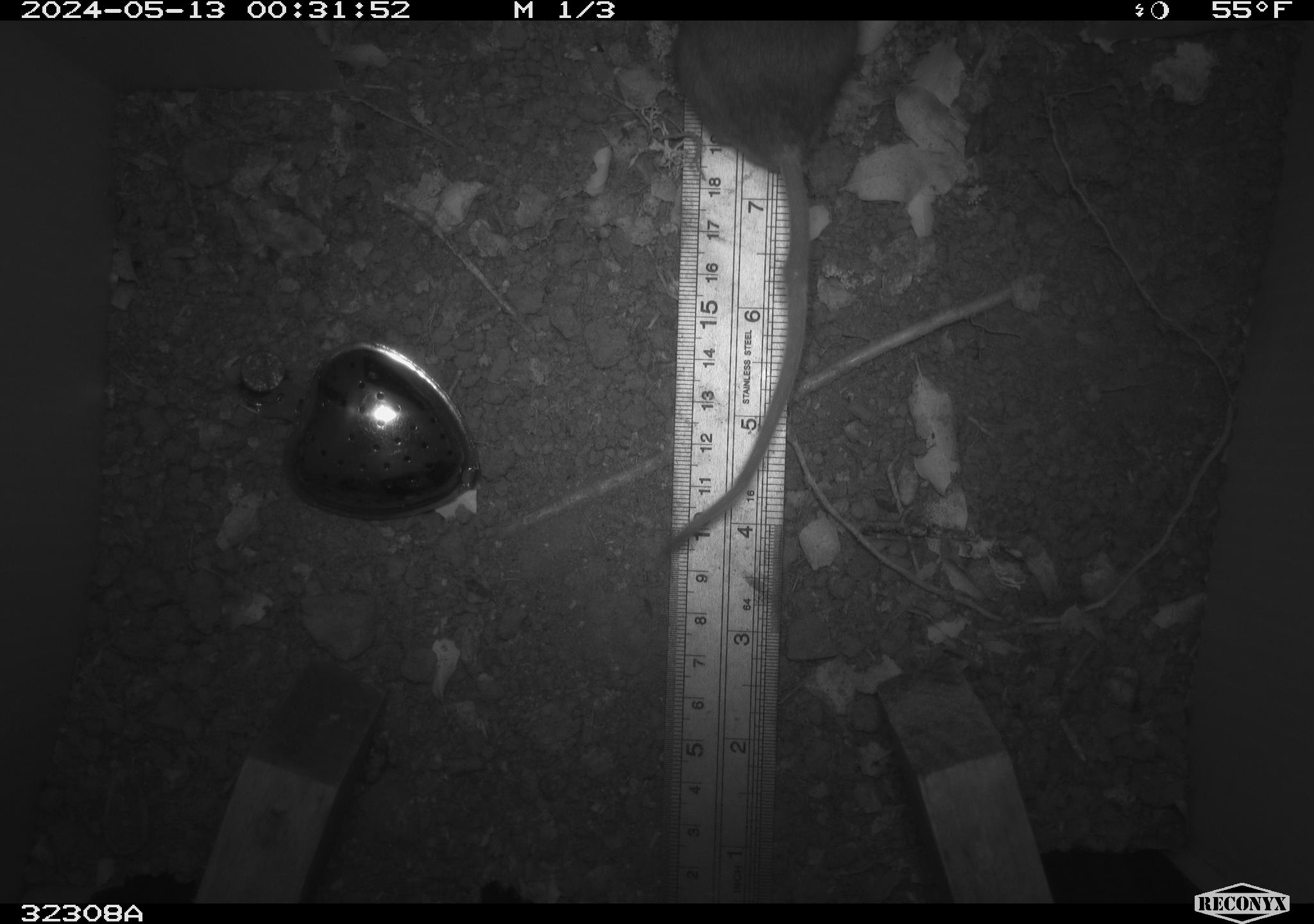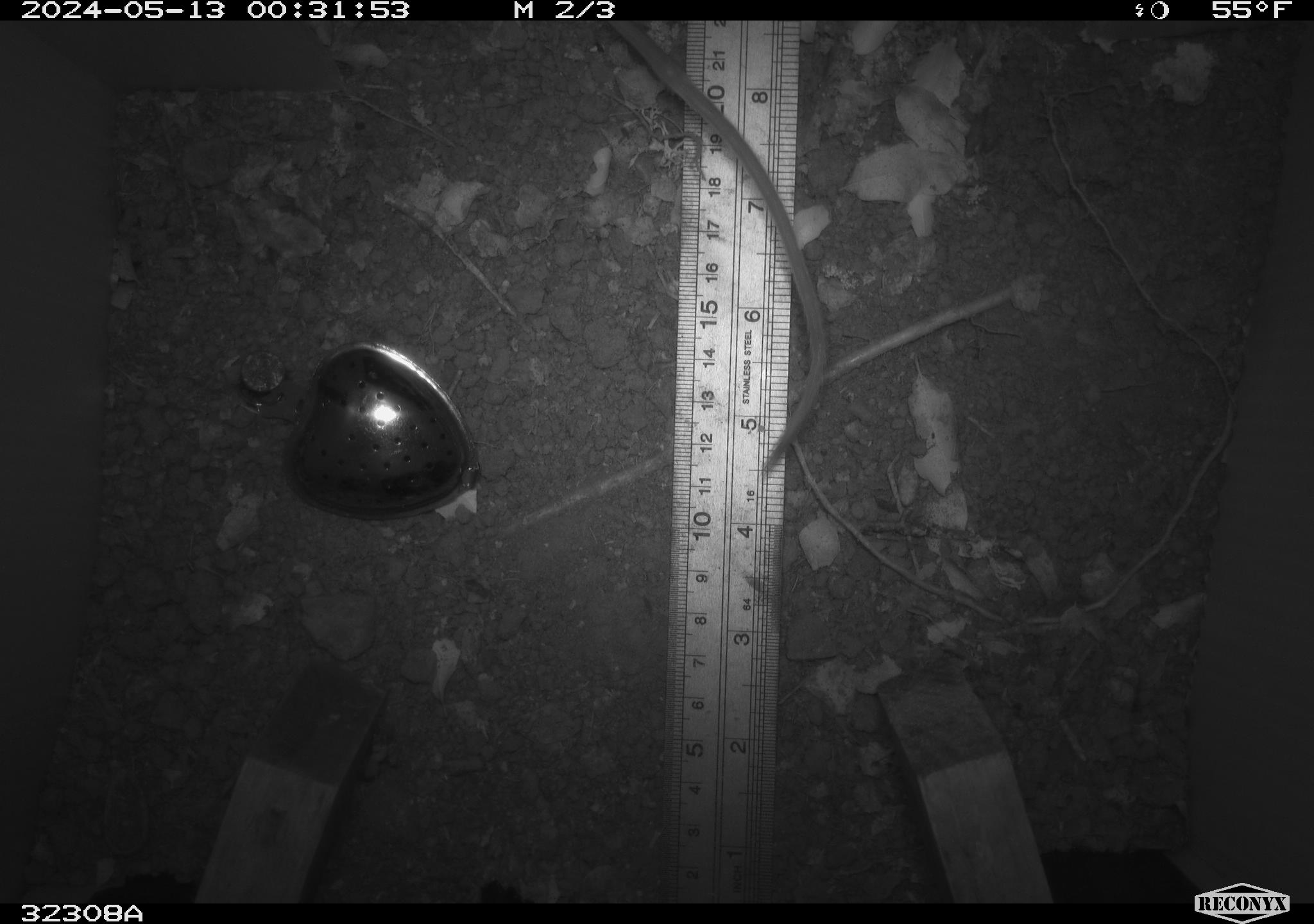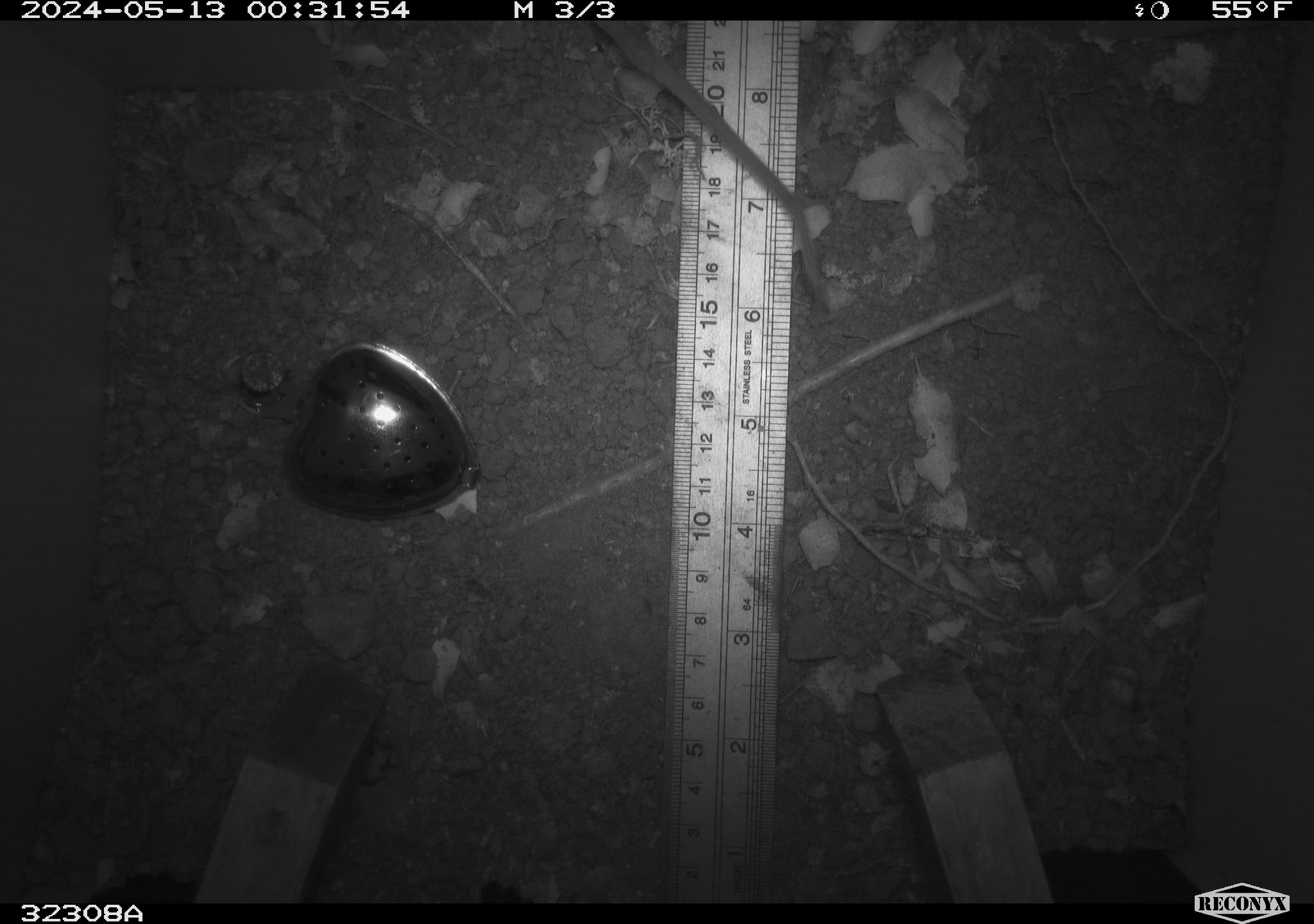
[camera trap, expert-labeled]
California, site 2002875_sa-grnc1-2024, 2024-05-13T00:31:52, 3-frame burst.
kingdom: Animalia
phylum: Chordata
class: Mammalia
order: Rodentia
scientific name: Rodentia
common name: rodent